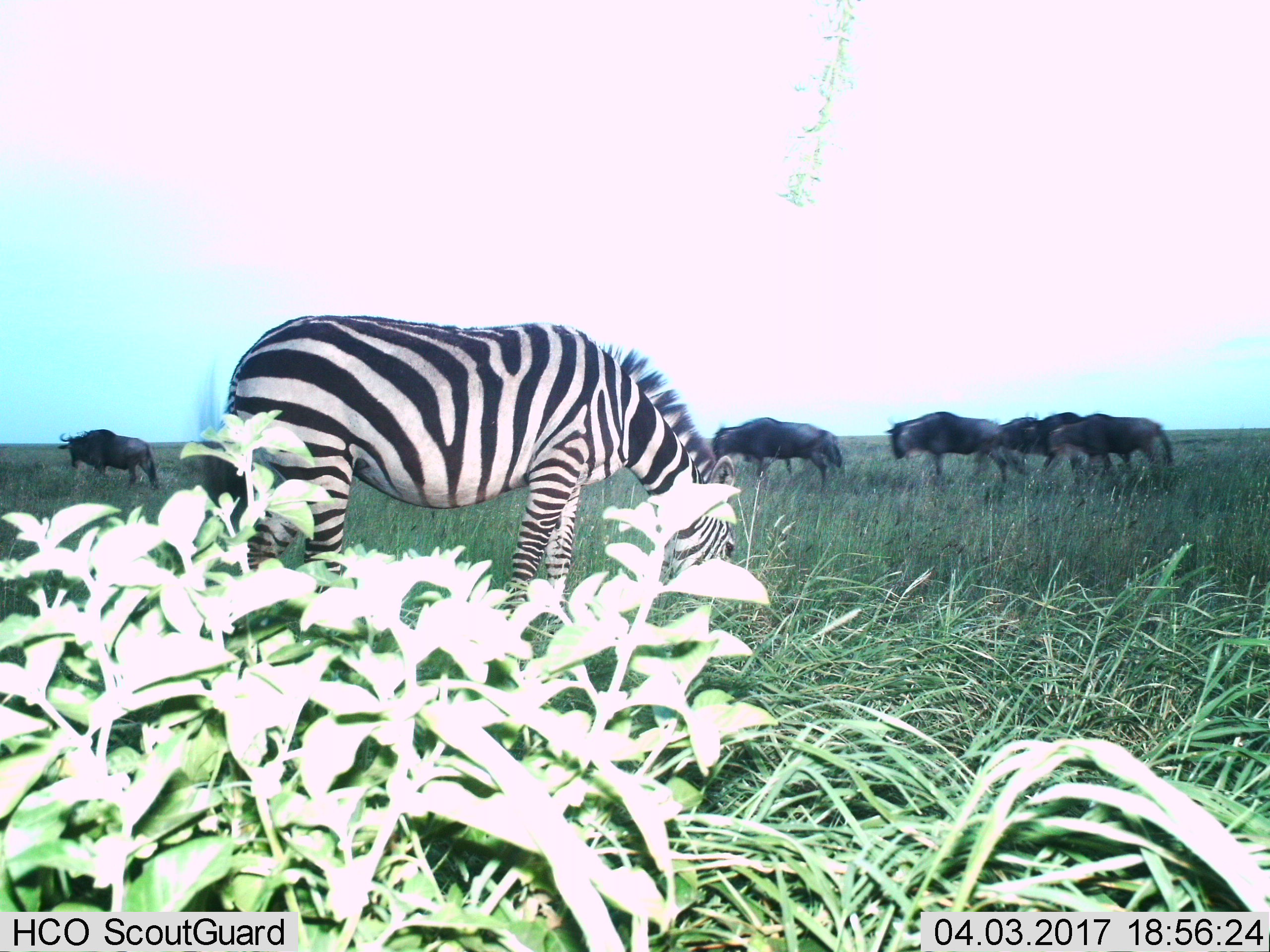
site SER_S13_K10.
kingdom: Animalia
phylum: Chordata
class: Mammalia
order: Artiodactyla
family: Bovidae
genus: Connochaetes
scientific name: Connochaetes taurinus taurinus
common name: blue wildebeest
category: wildebeestblue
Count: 6.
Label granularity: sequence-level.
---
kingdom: Animalia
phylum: Chordata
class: Mammalia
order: Perissodactyla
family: Equidae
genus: Equus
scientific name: Equus quagga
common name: plains zebra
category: zebraplains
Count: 1.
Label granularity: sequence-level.